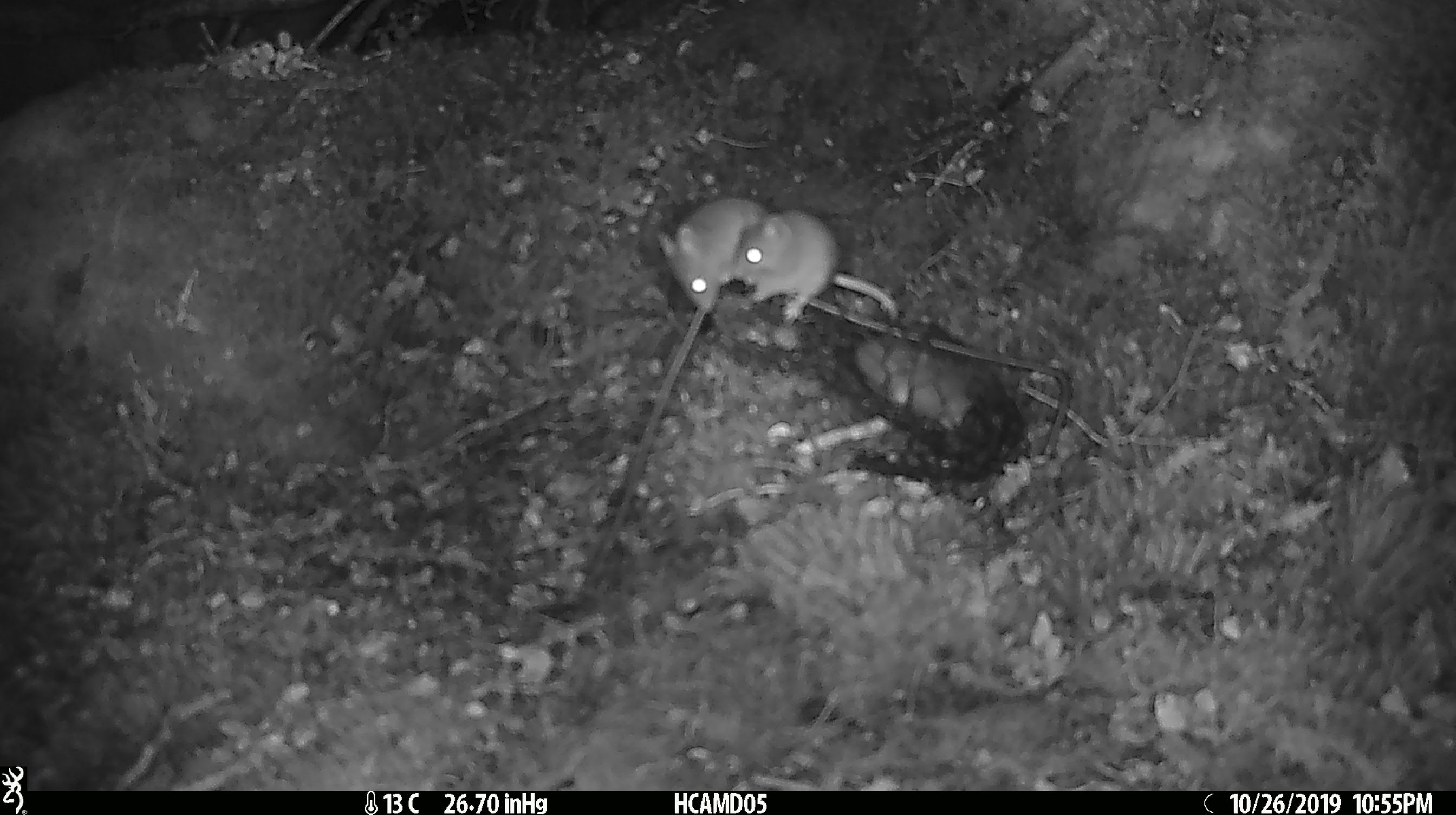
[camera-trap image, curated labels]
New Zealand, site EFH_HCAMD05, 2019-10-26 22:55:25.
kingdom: Animalia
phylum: Chordata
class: Mammalia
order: Rodentia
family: Muridae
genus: Mus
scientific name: Mus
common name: mouse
Mouse (Mus).